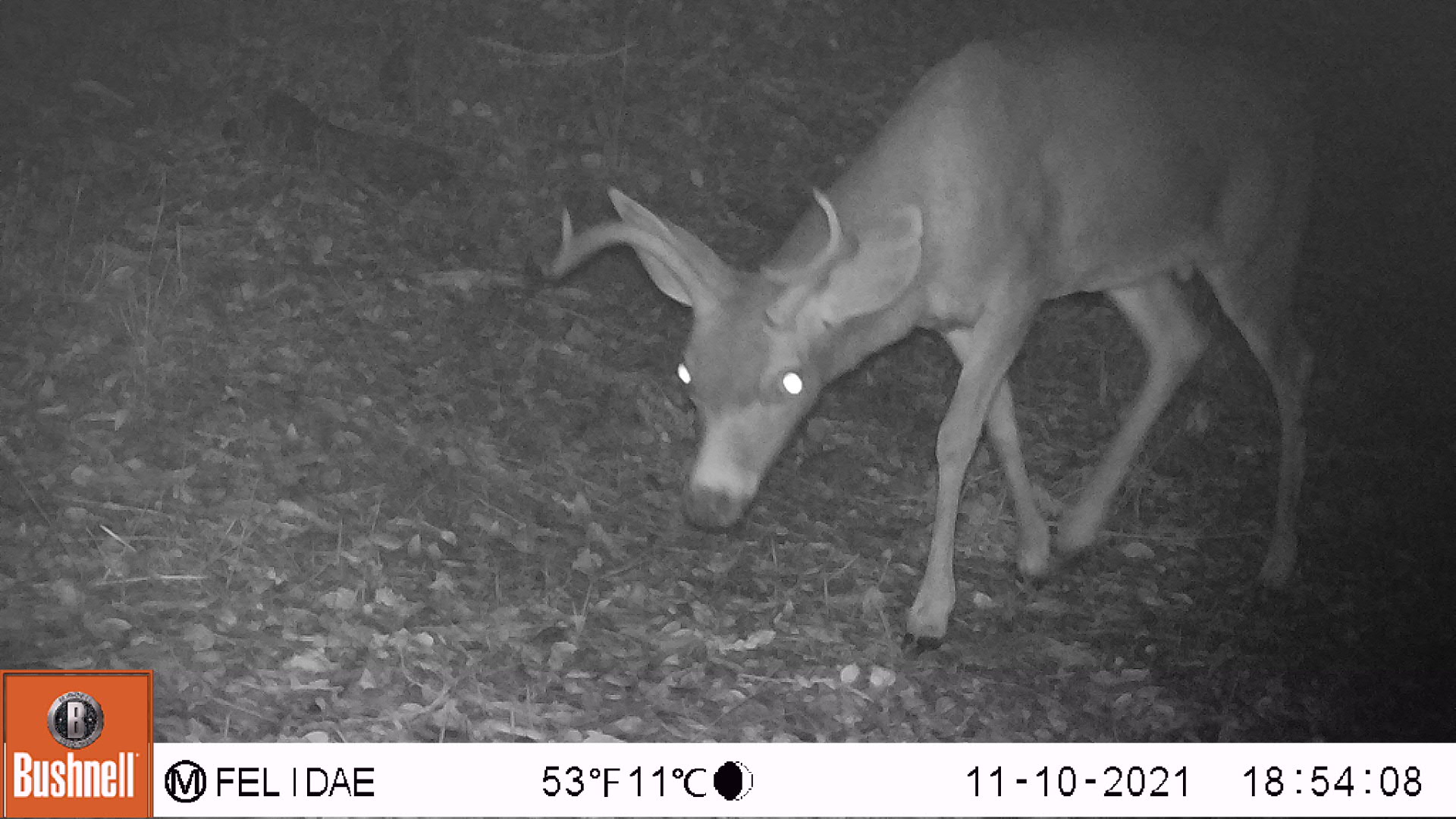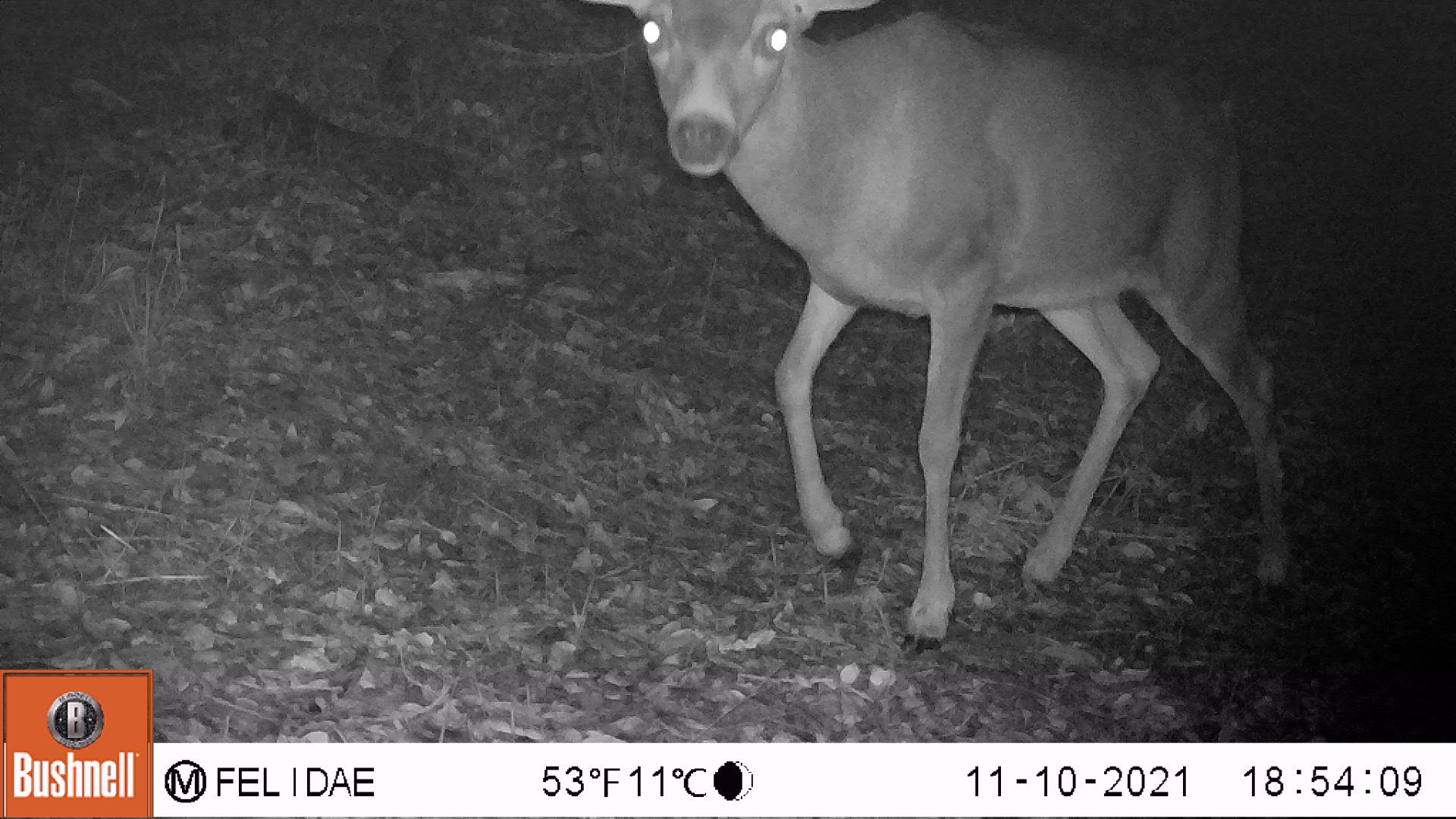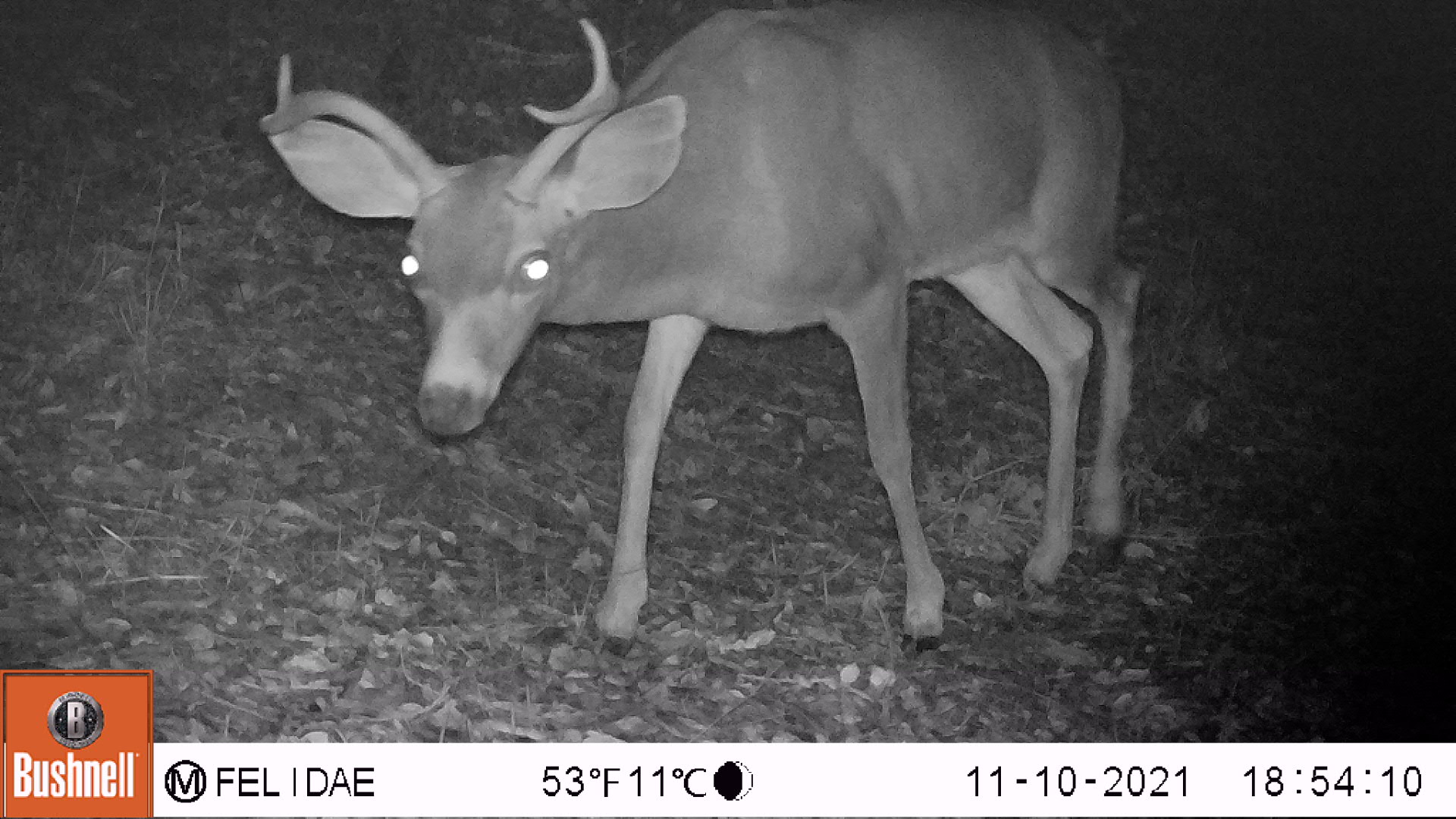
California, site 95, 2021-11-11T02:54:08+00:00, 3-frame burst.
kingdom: Animalia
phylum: Chordata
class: Mammalia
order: Artiodactyla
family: Cervidae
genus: Odocoileus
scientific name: Odocoileus hemionus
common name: mule deer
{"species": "mule deer (Odocoileus hemionus)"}